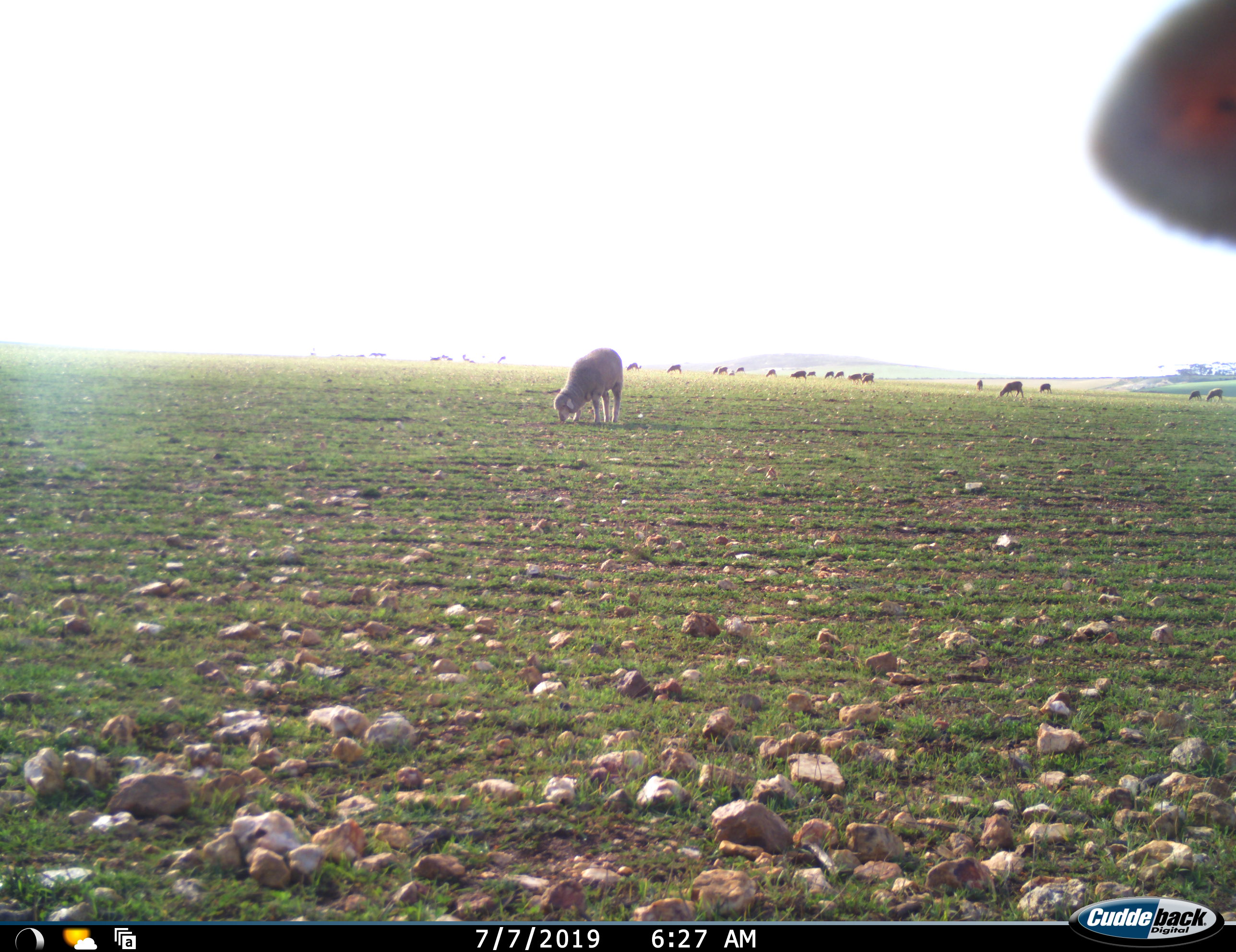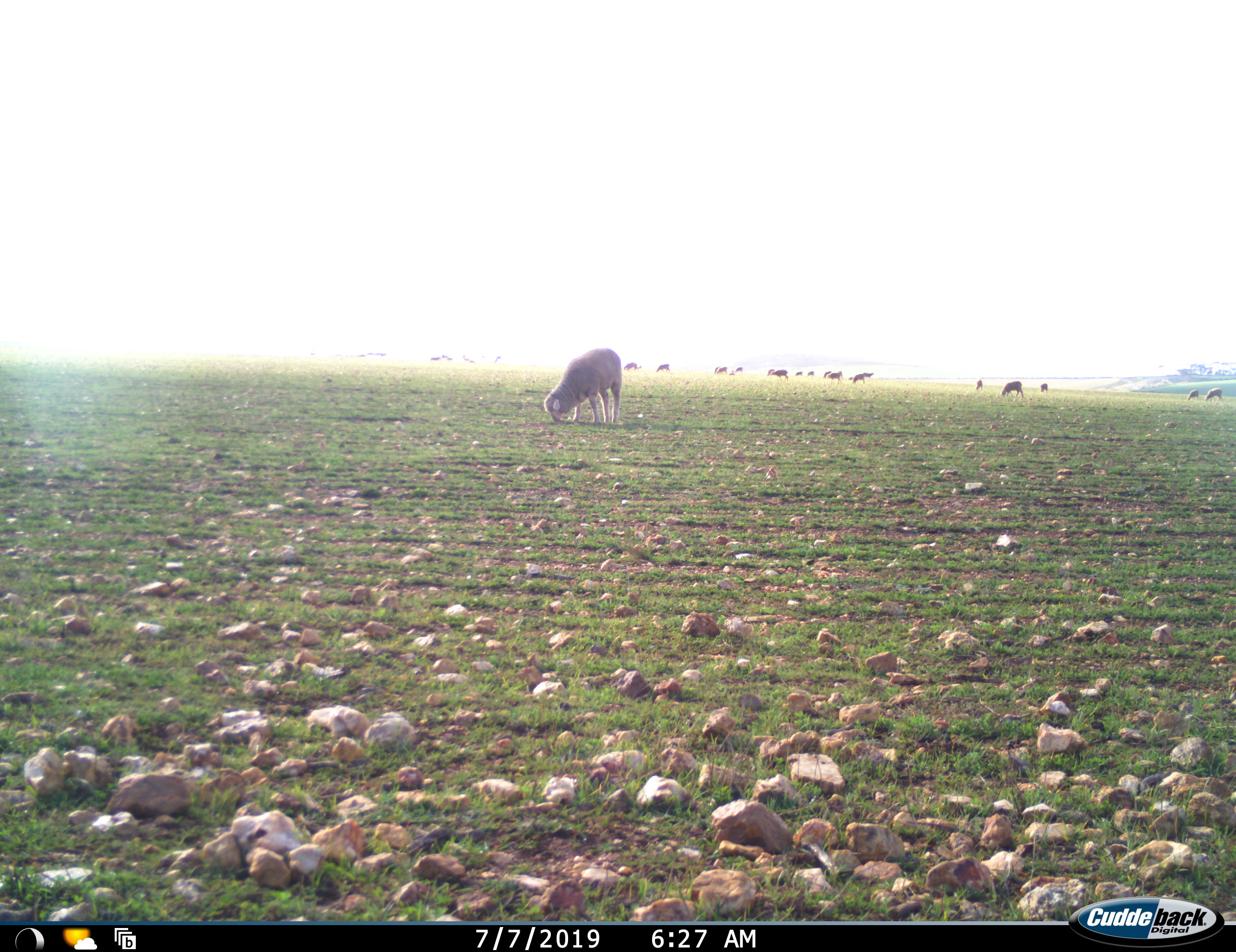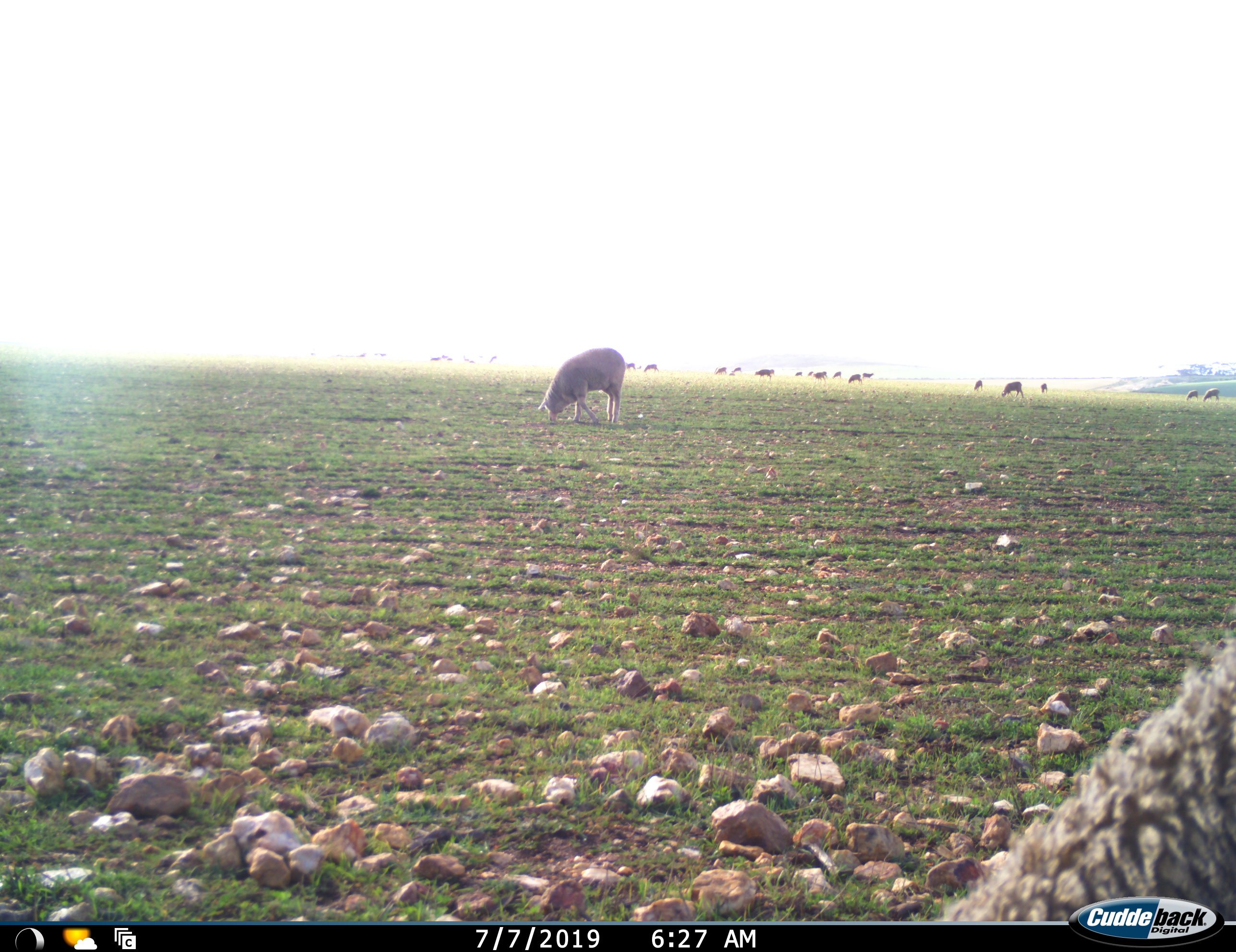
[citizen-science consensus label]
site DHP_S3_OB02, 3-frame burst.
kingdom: Animalia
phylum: Chordata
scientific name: Vertebrata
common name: domestic animal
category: domesticanimal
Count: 11-50.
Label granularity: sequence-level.